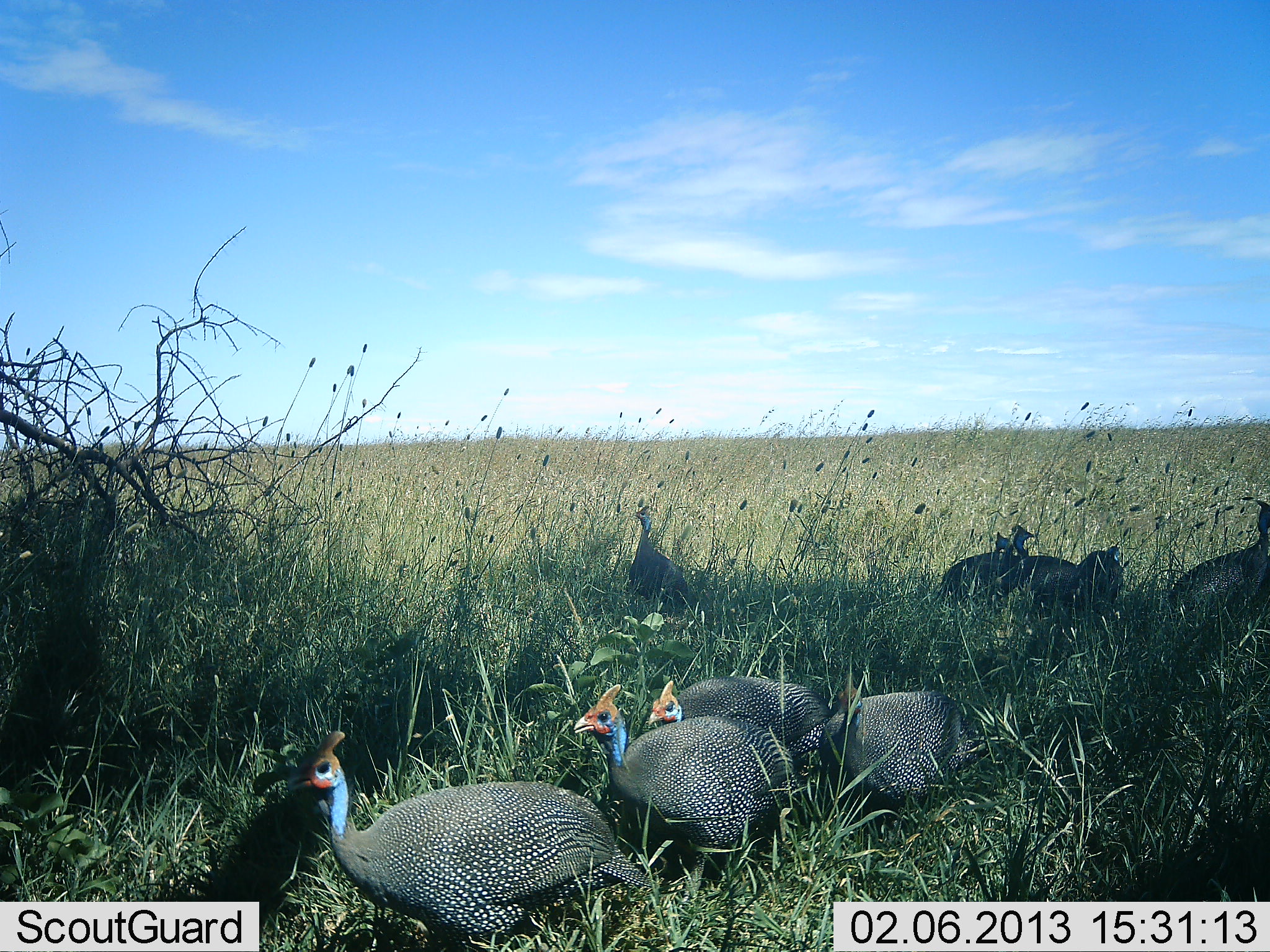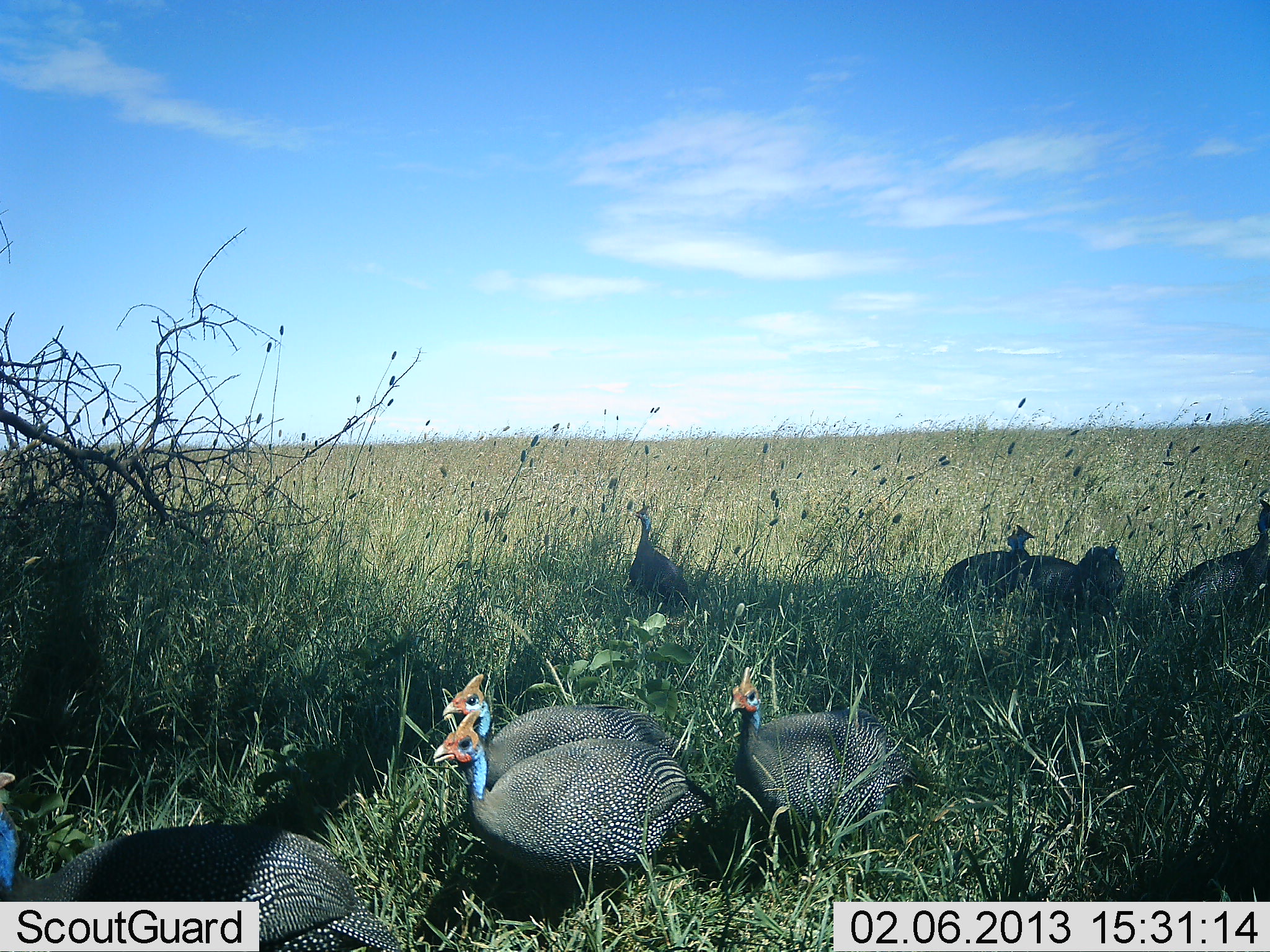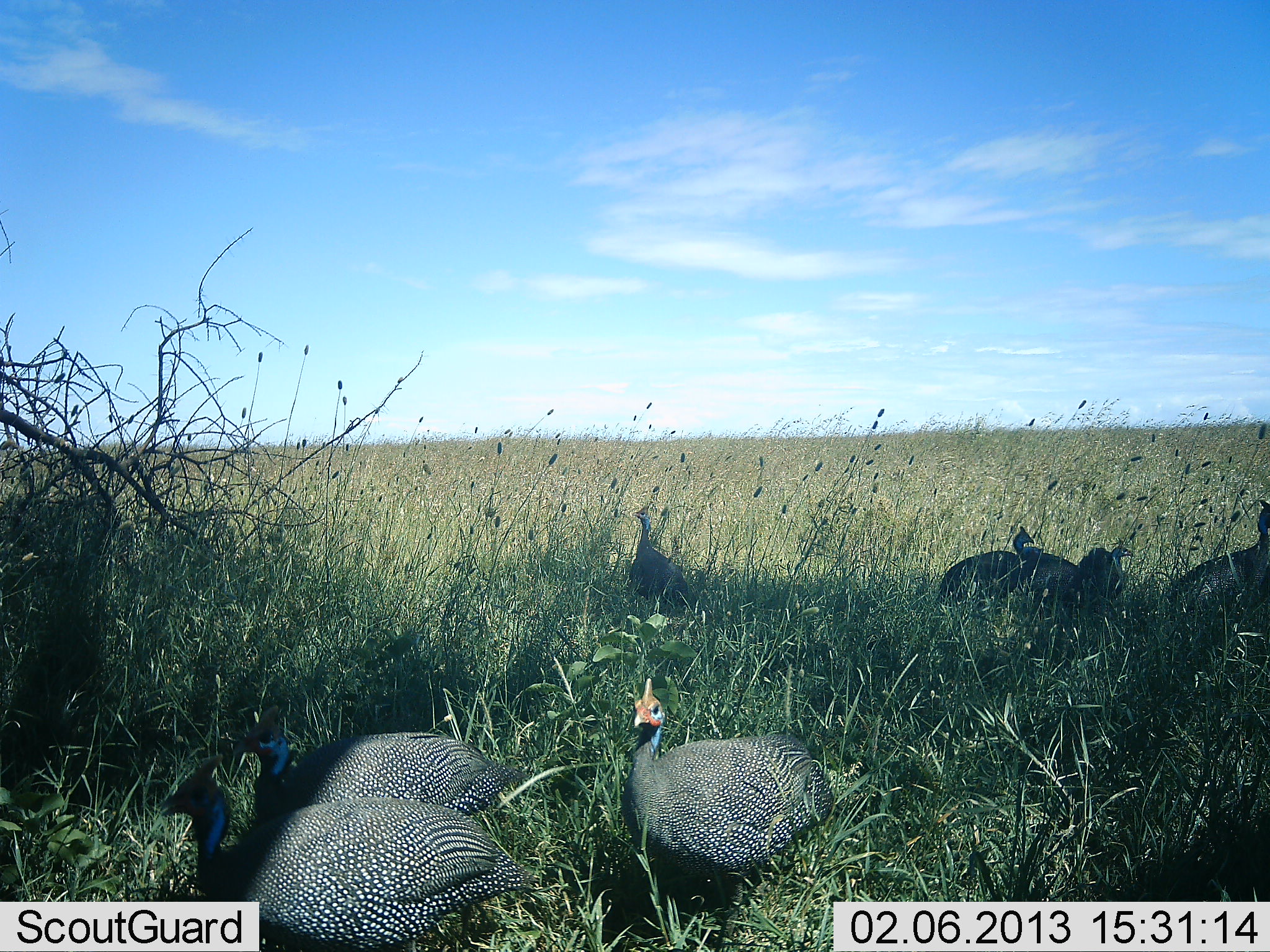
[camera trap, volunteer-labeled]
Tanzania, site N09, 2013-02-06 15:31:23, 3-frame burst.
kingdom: Animalia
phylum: Chordata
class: Aves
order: Galliformes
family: Numididae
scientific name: Numididae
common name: guinea fowl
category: guineafowl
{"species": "guineafowl (guinea fowl) (Numididae)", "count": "8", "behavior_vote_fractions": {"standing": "62%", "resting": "10%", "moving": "80%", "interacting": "0%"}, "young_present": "0%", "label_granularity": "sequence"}